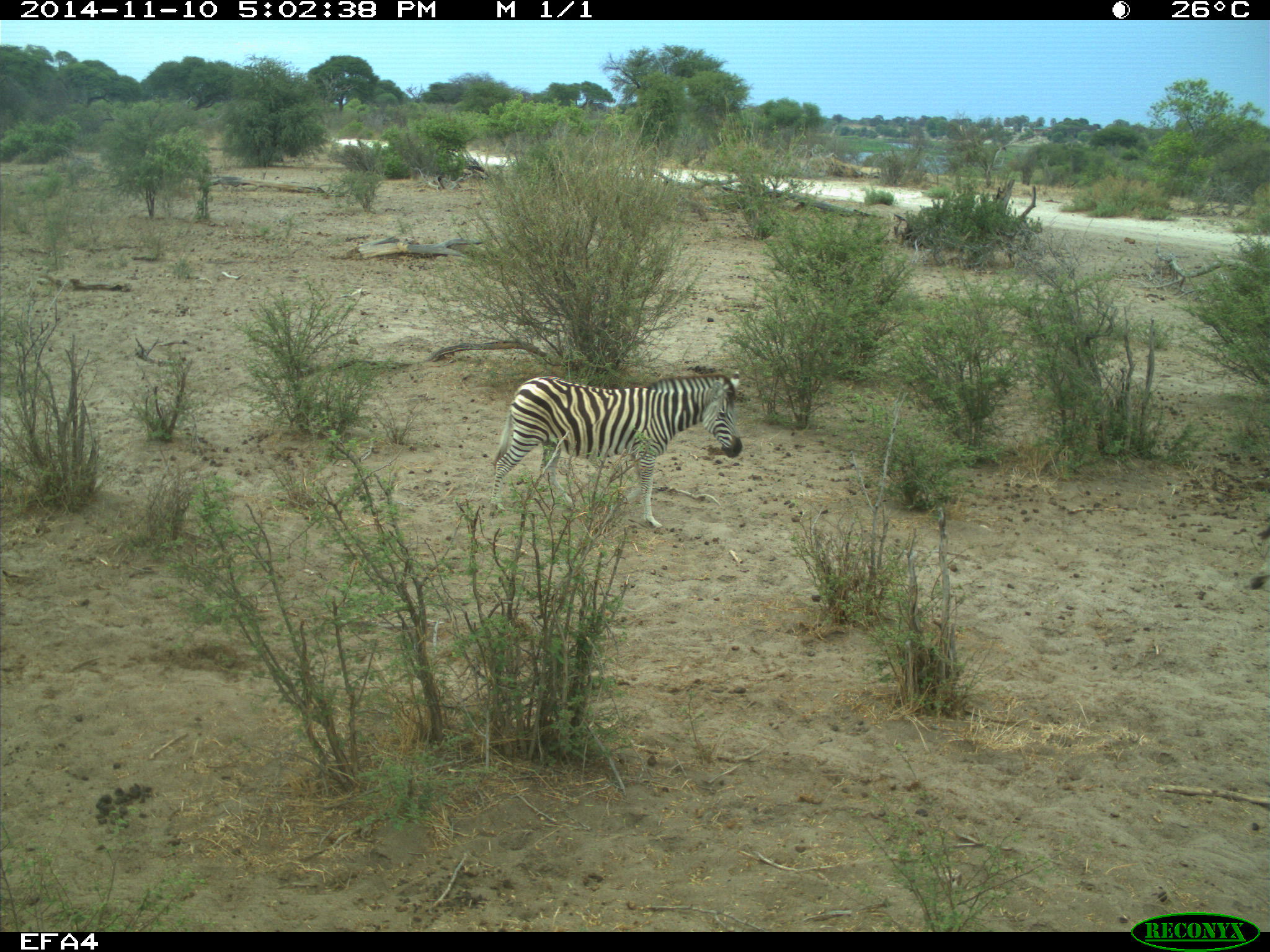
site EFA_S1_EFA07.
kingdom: Animalia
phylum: Chordata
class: Mammalia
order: Perissodactyla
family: Equidae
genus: Equus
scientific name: Equus quagga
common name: plains zebra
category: zebraplains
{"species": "zebraplains (plains zebra) (Equus quagga)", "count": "1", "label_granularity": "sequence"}